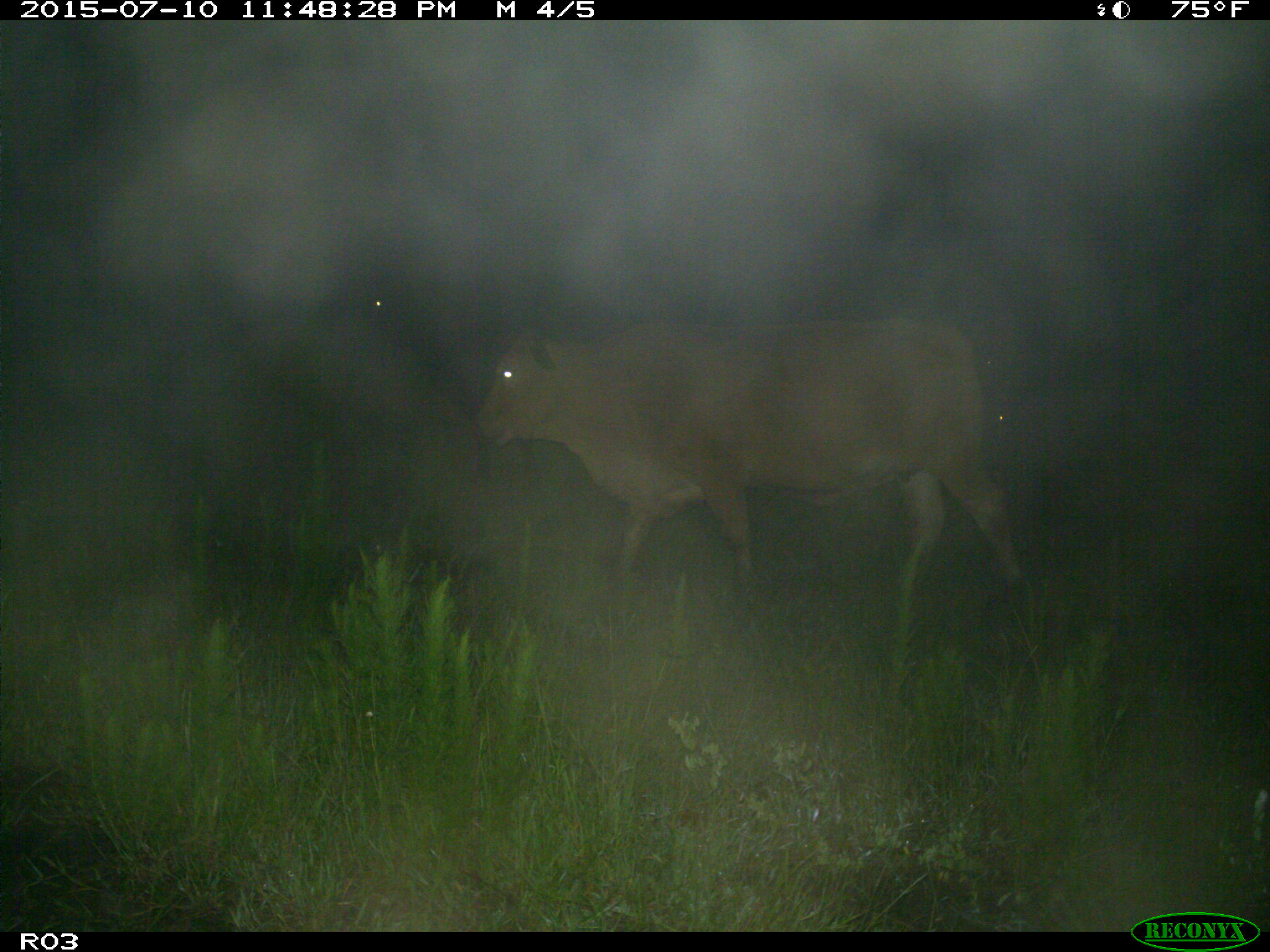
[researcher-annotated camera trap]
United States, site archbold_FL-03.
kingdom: Animalia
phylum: Chordata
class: Mammalia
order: Artiodactyla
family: Bovidae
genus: Bos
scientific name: Bos taurus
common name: domestic cow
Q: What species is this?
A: Bos taurus (domestic cow).